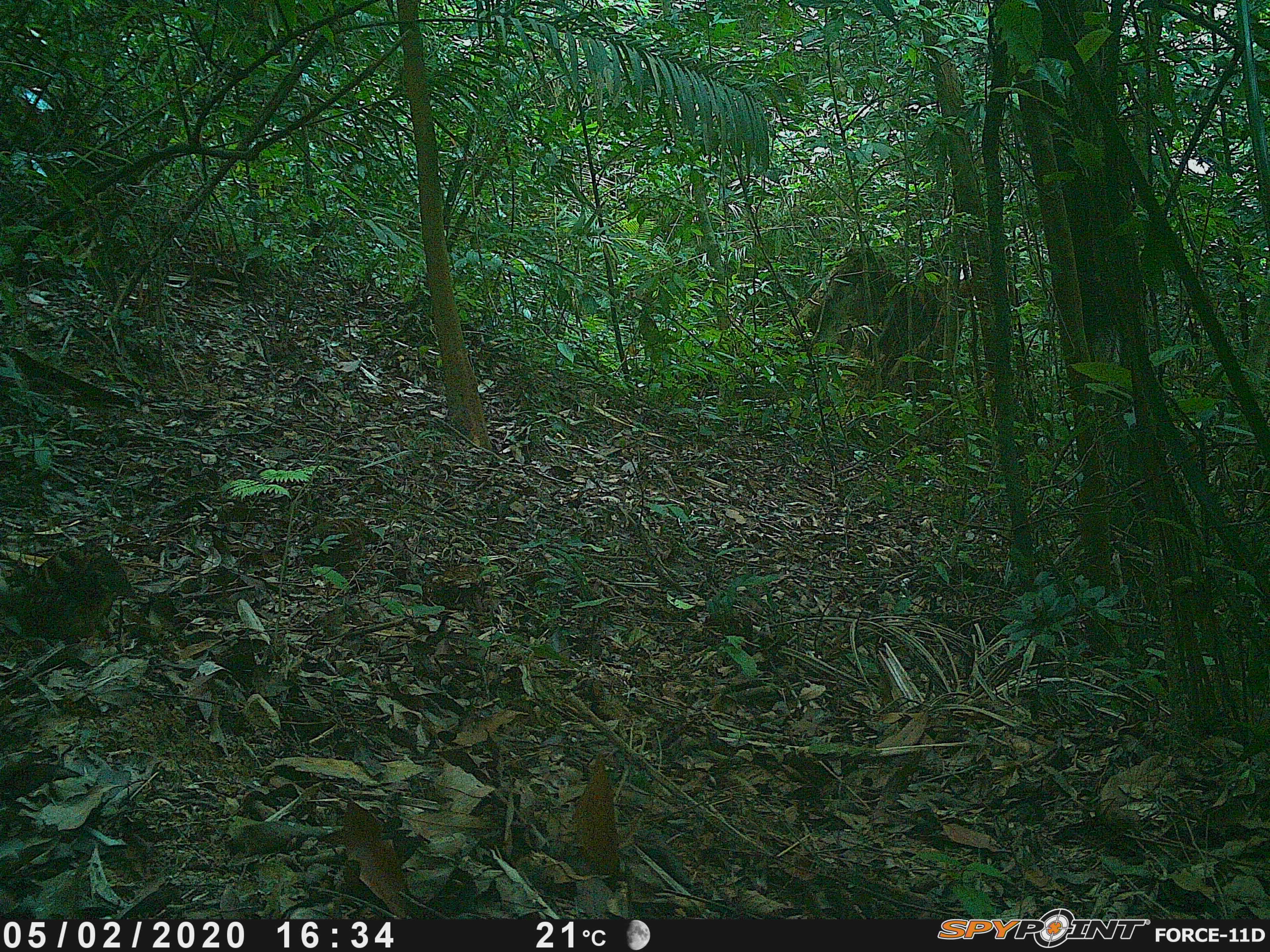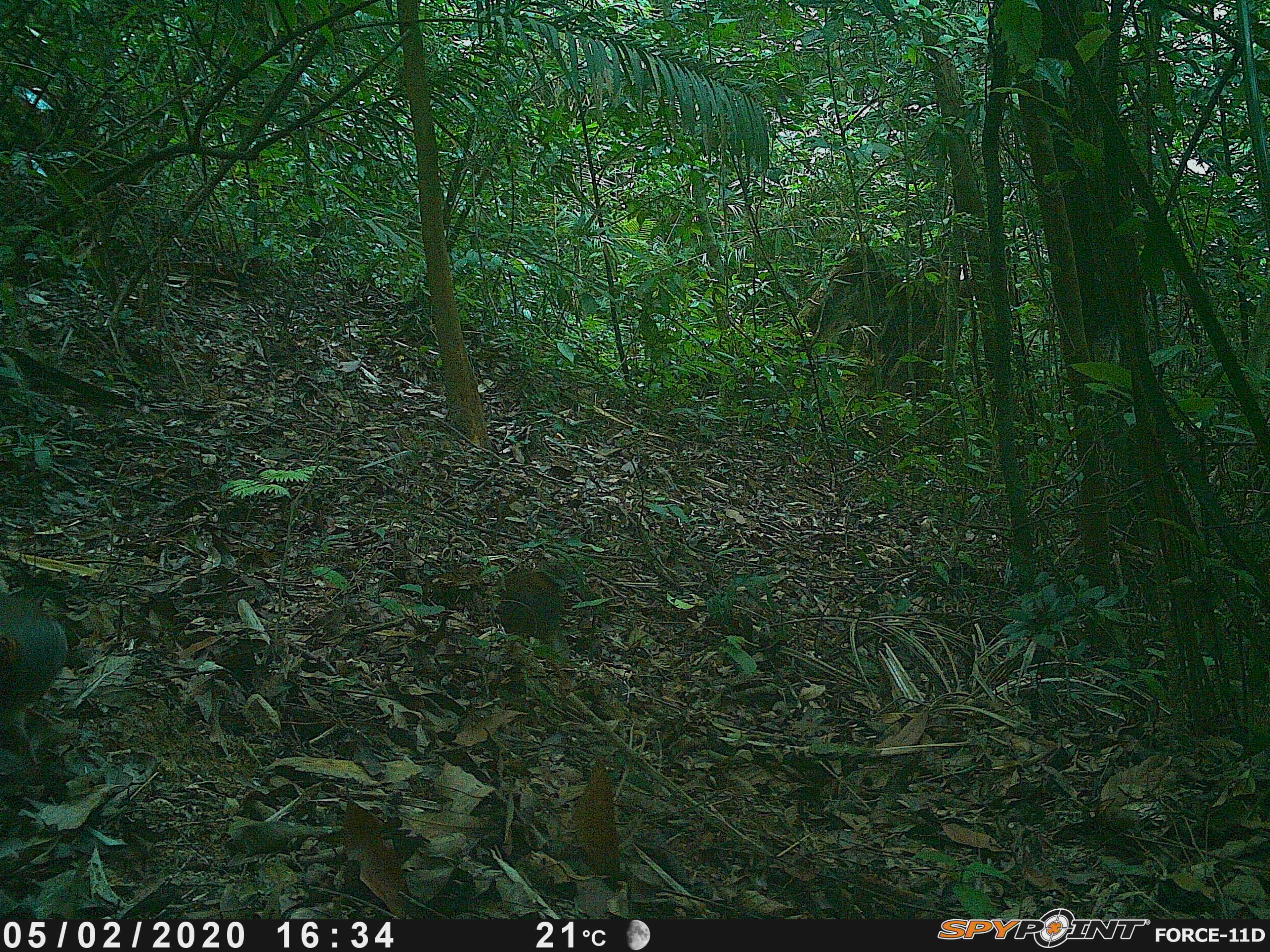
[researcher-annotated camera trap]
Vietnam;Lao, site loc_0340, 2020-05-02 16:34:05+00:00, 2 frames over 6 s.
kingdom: Animalia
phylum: Chordata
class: Aves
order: Galliformes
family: Phasianidae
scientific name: Phasianidae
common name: partridge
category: unidentified partridge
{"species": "unidentified partridge (partridge) (Phasianidae)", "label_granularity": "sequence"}